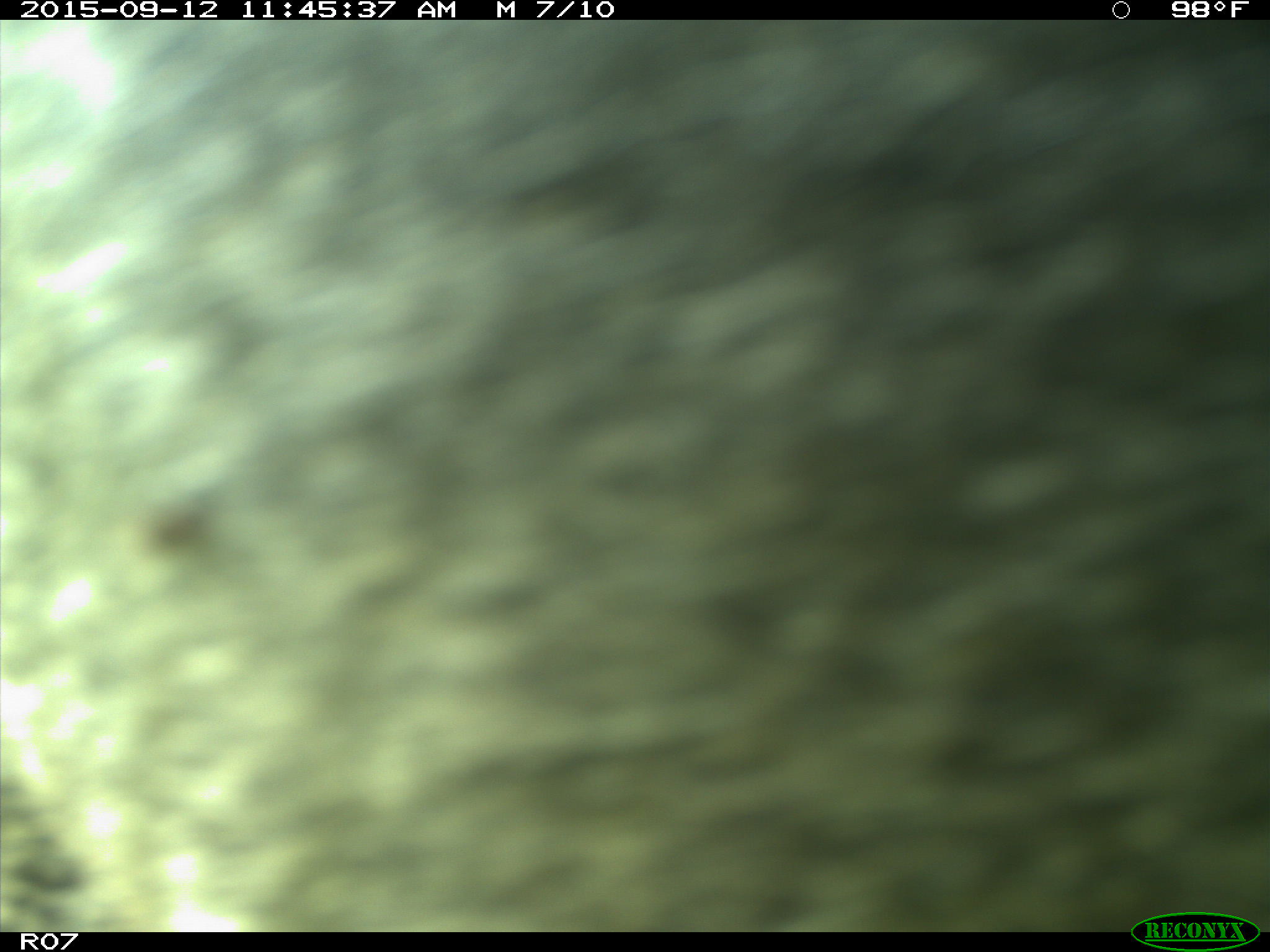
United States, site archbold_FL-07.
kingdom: Animalia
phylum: Chordata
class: Mammalia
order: Artiodactyla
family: Bovidae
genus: Bos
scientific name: Bos taurus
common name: domestic cow